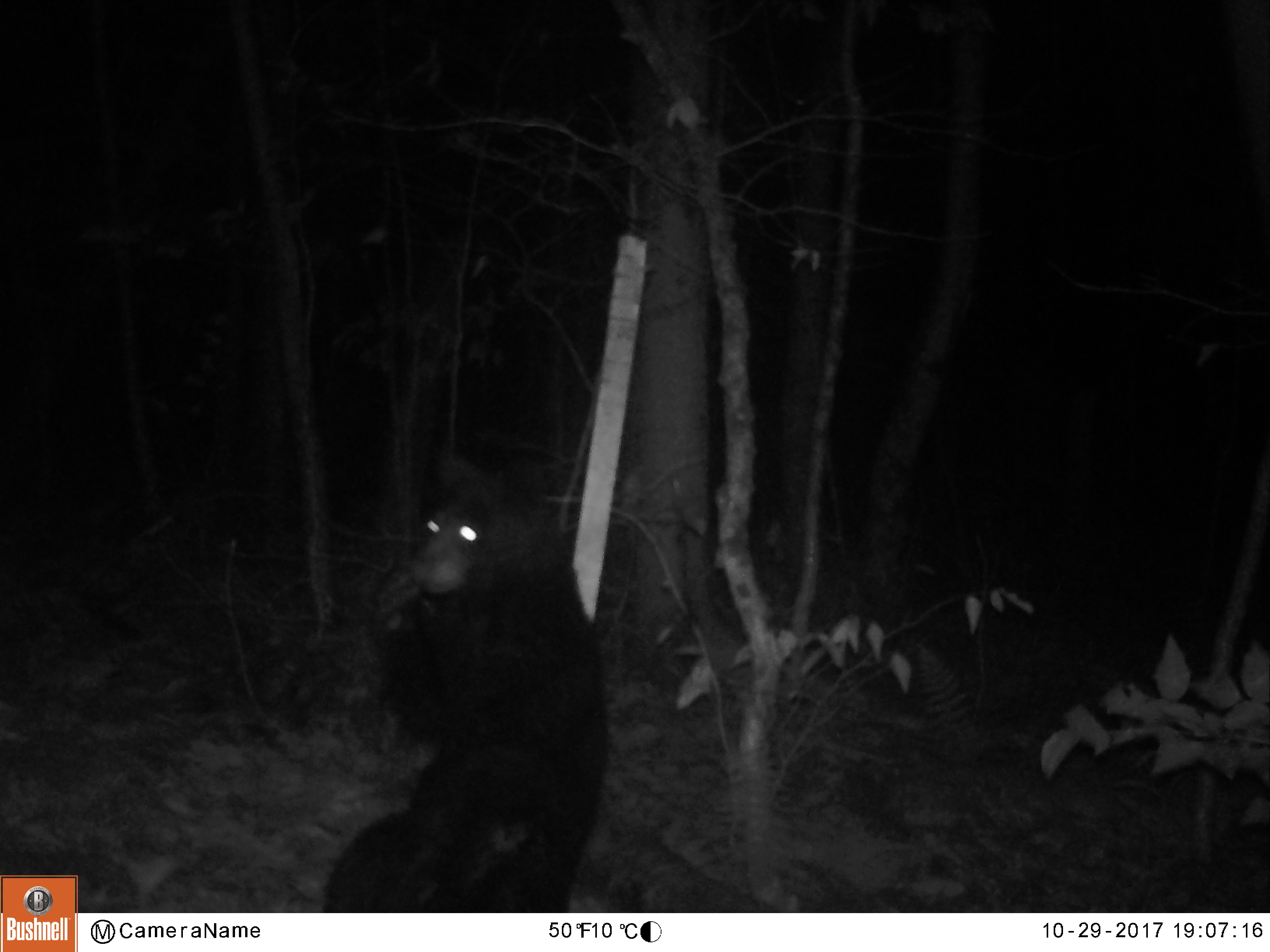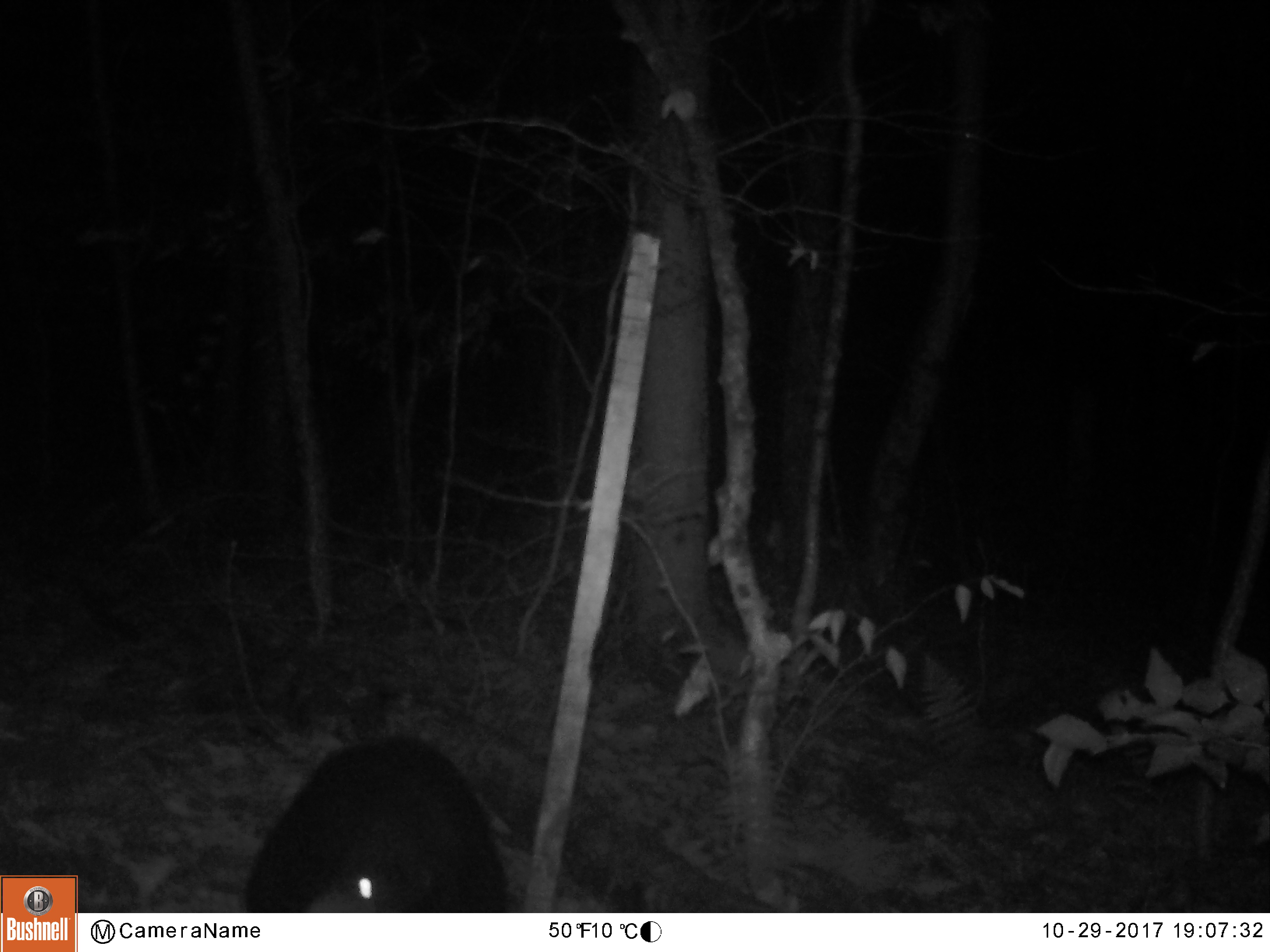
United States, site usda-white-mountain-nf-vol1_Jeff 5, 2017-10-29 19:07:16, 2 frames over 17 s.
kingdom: Animalia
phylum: Chordata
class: Mammalia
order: Carnivora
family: Ursidae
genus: Ursus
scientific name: Ursus americanus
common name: black bear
Black bear (Ursus americanus).